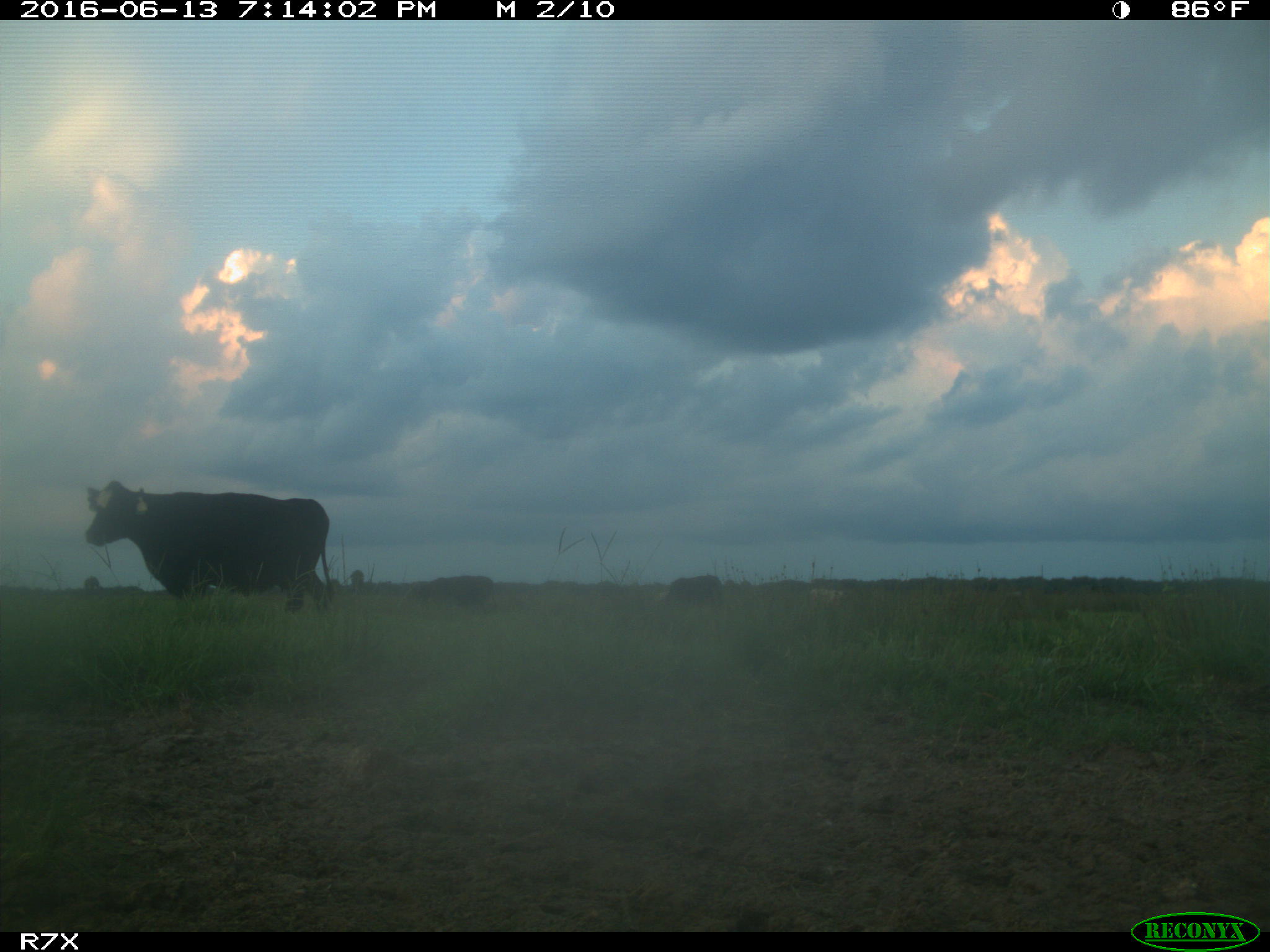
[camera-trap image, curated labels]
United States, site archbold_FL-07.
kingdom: Animalia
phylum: Chordata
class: Mammalia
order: Artiodactyla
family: Bovidae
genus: Bos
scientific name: Bos taurus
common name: domestic cow